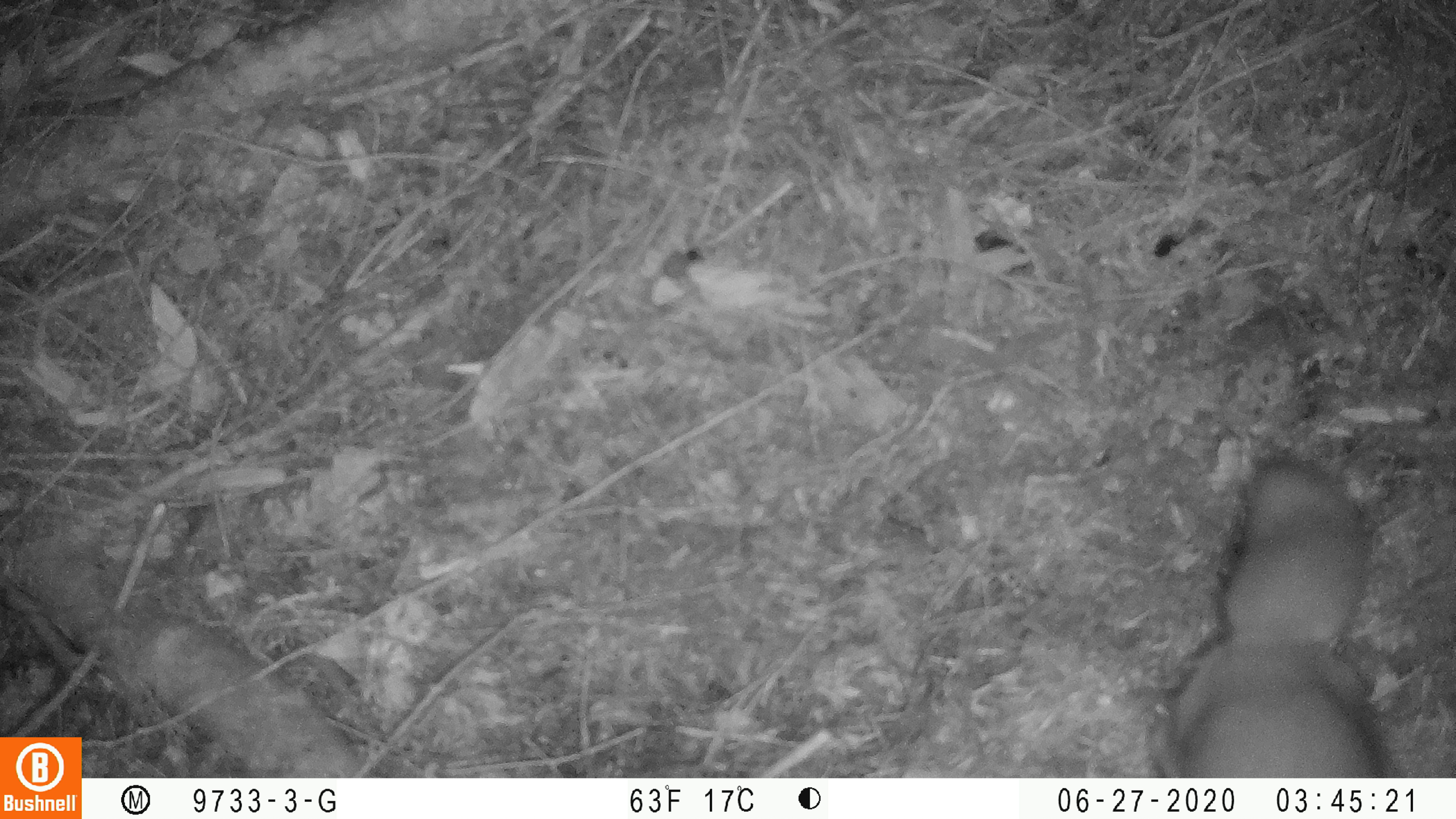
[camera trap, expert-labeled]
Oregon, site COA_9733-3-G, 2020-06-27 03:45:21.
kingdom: Animalia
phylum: Chordata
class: Mammalia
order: Rodentia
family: Sciuridae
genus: Glaucomys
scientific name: Glaucomys oregonensis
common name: humboldt's flying squirrel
Humboldt's flying squirrel (Glaucomys oregonensis).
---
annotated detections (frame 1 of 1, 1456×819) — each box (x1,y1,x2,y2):
humboldt's flying squirrel: (1134,446,1420,775)